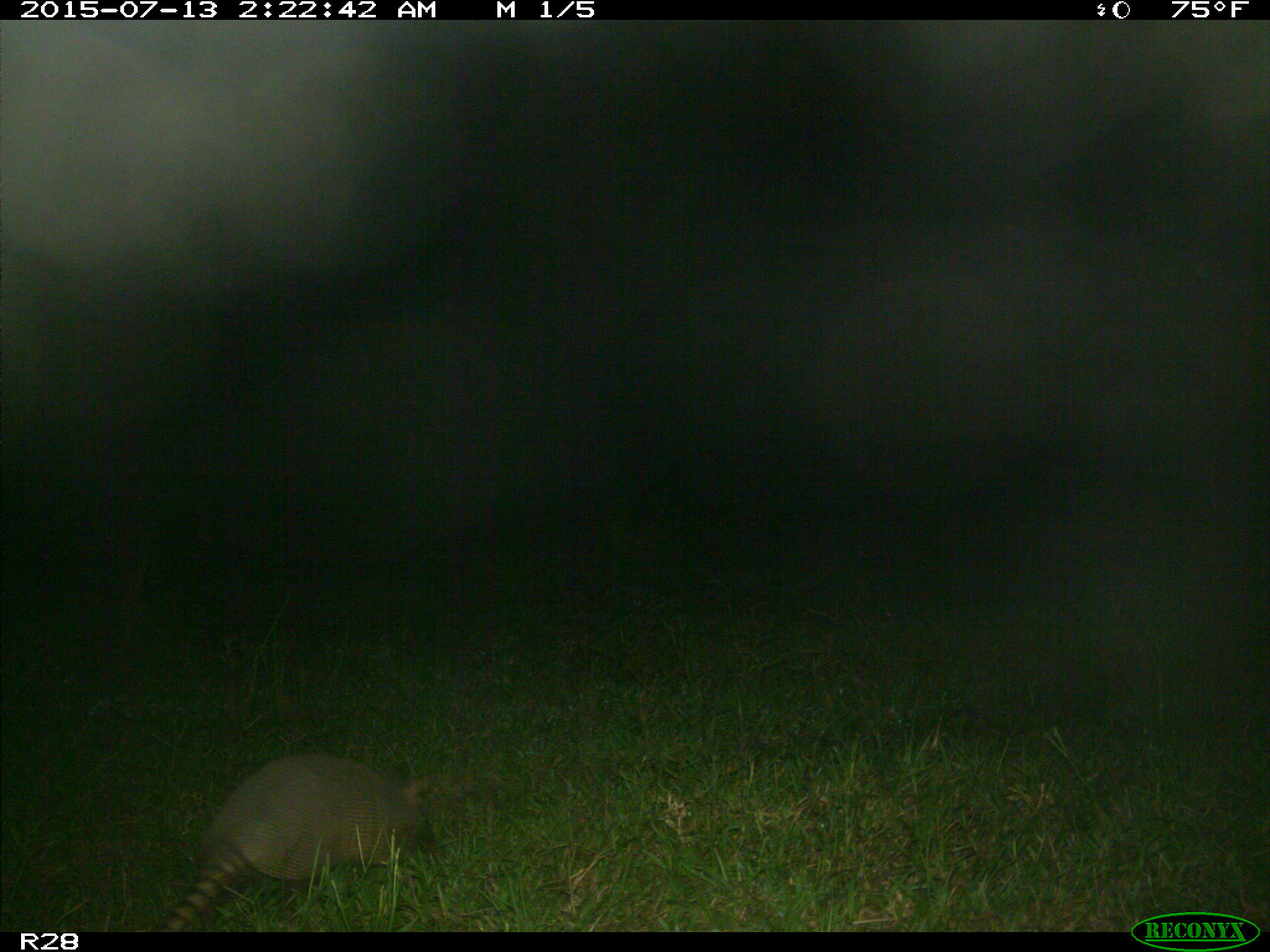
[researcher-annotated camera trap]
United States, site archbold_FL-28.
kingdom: Animalia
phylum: Chordata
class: Mammalia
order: Cingulata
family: Dasypodidae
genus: Dasypus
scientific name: Dasypus novemcinctus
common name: nine-banded armadillo